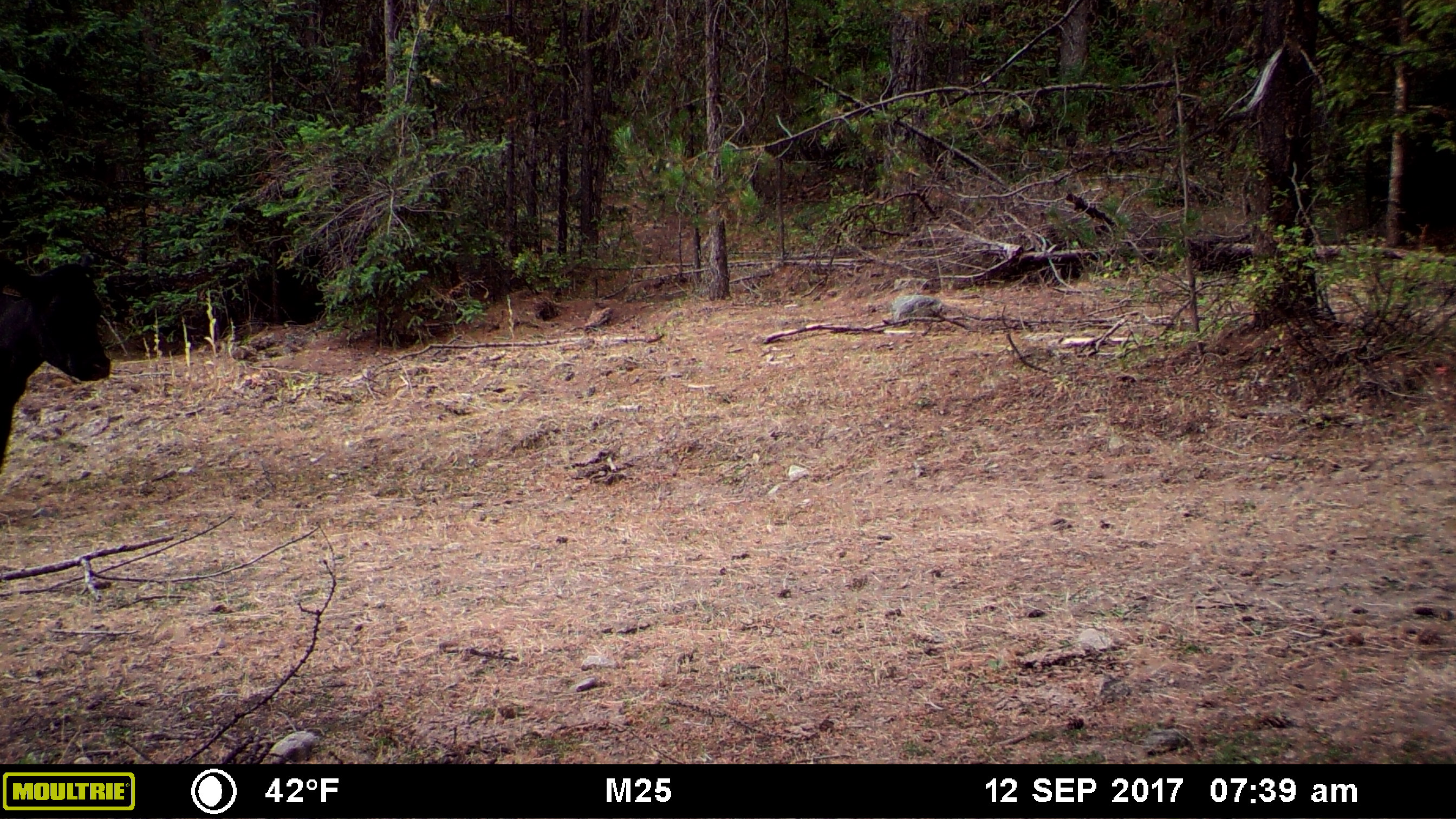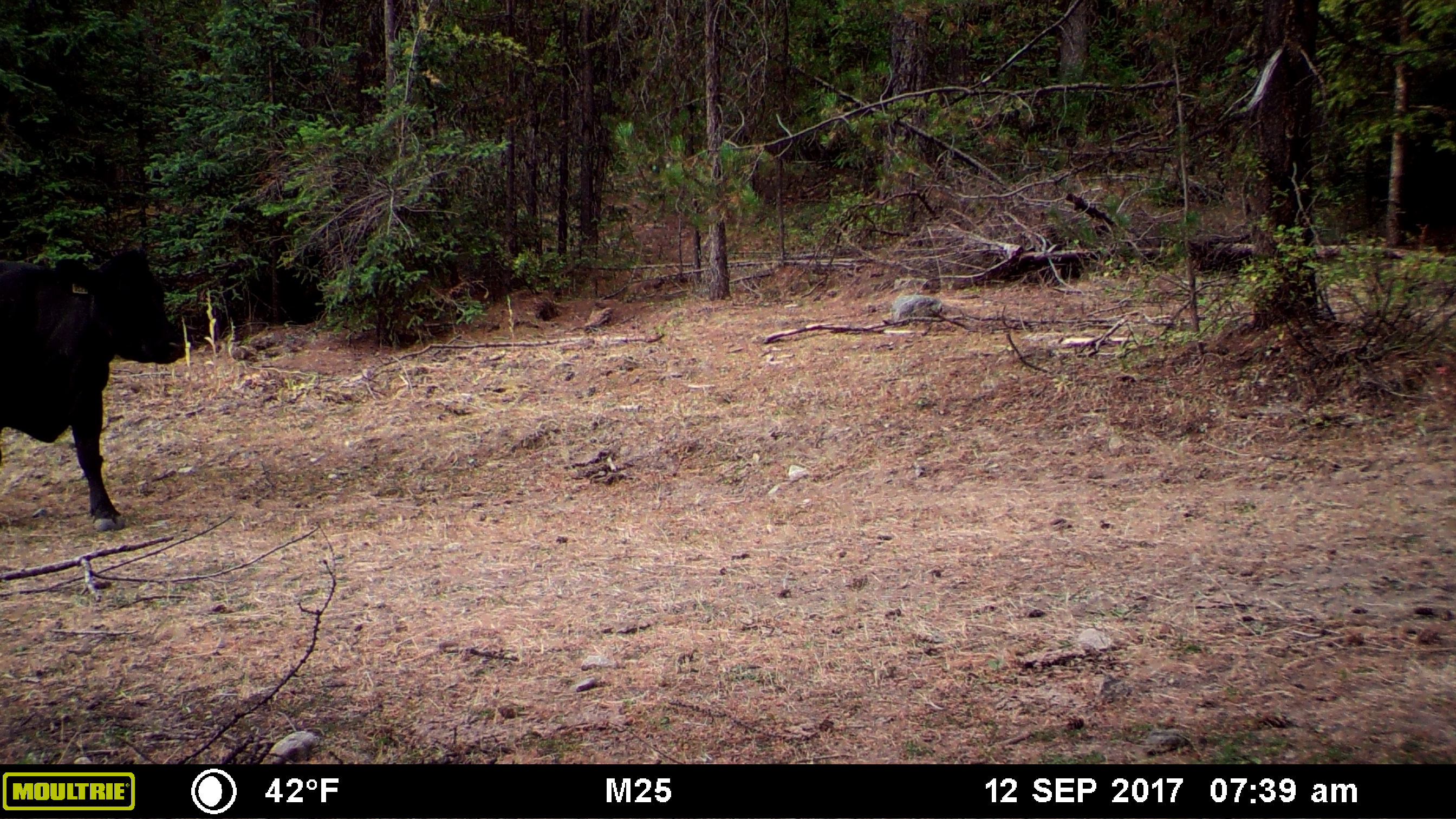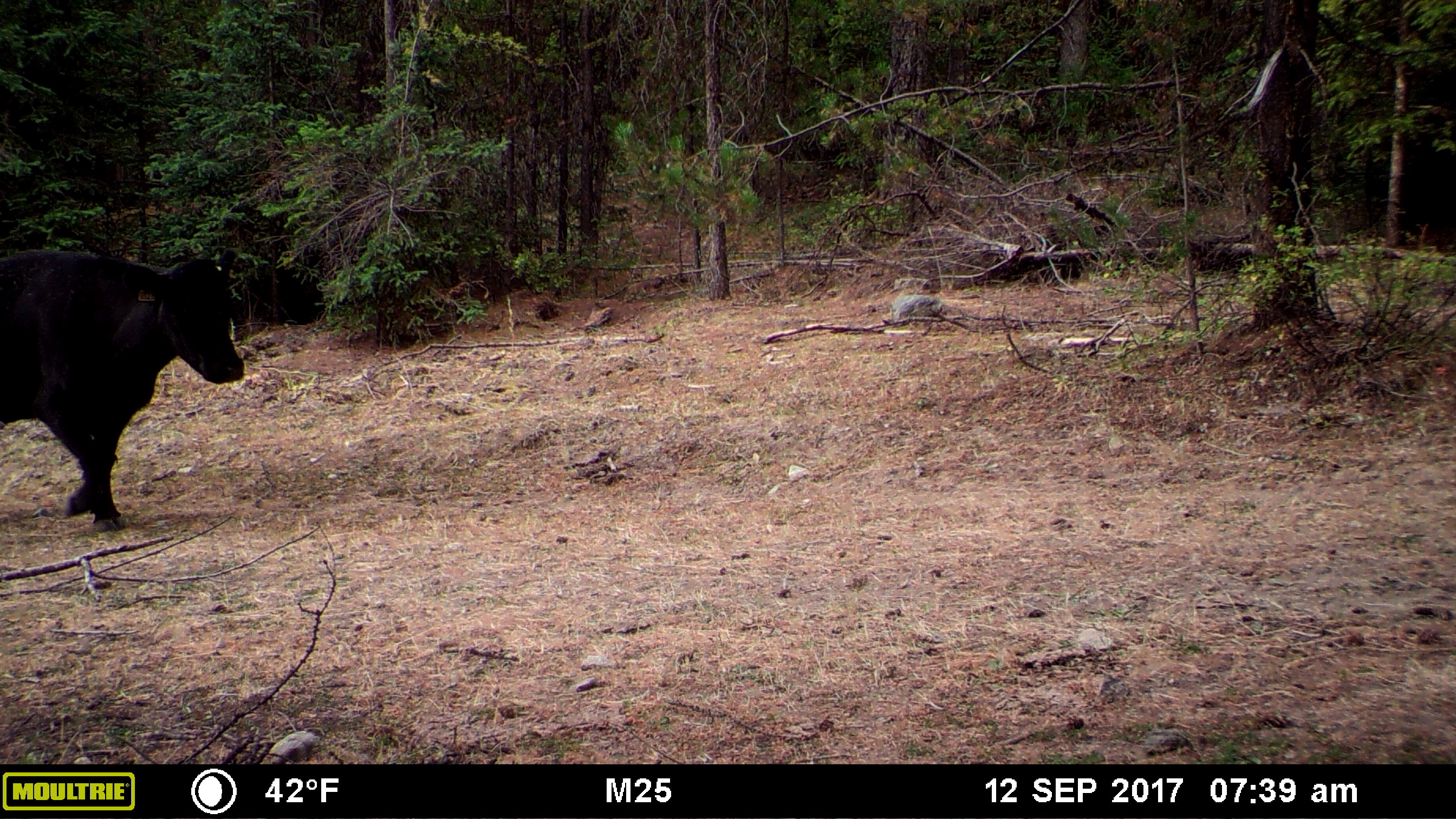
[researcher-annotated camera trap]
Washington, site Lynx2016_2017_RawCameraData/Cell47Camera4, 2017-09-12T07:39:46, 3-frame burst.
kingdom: Animalia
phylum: Chordata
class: Mammalia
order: Artiodactyla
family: Bovidae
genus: Bos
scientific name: Bos taurus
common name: domestic cattle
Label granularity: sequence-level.